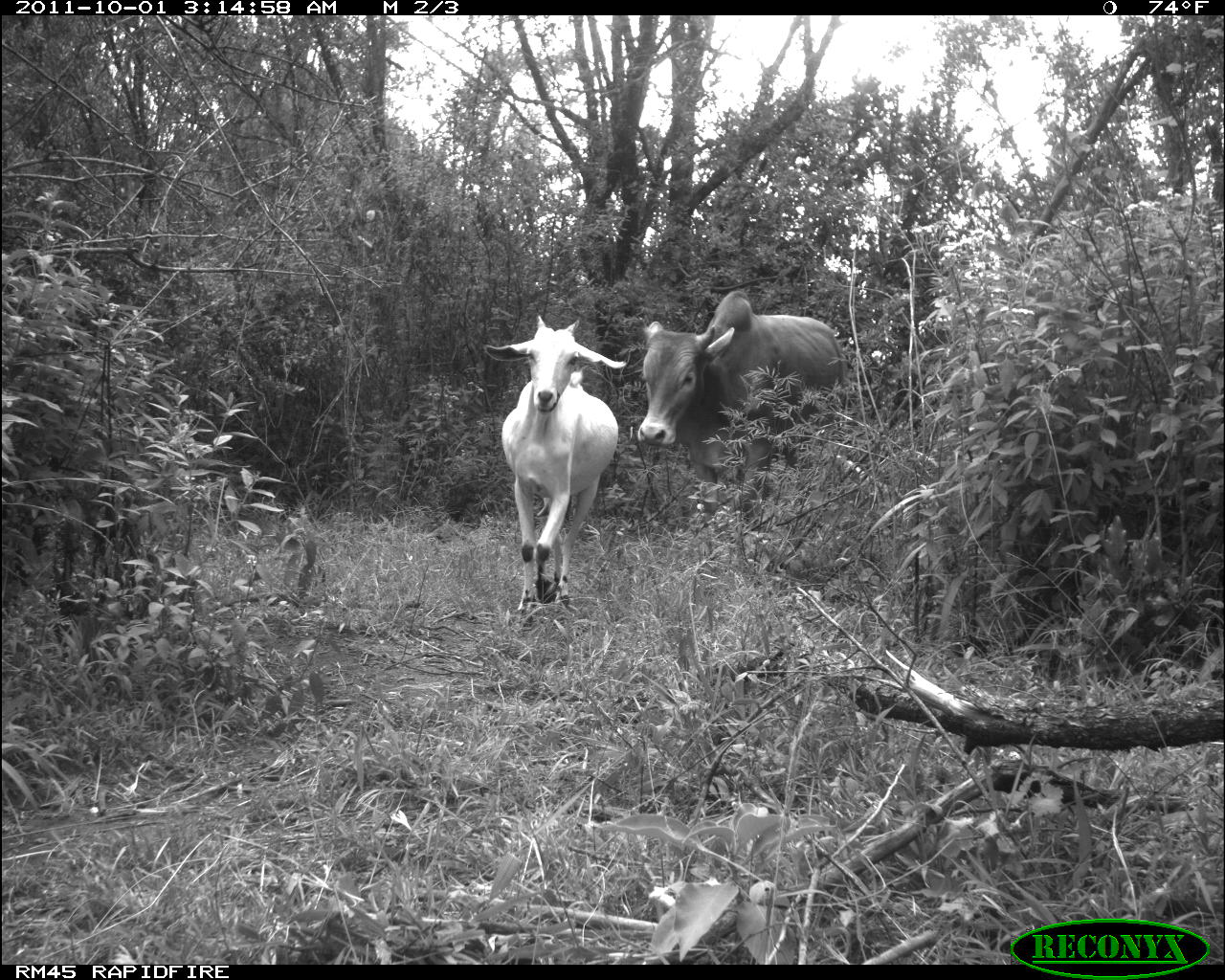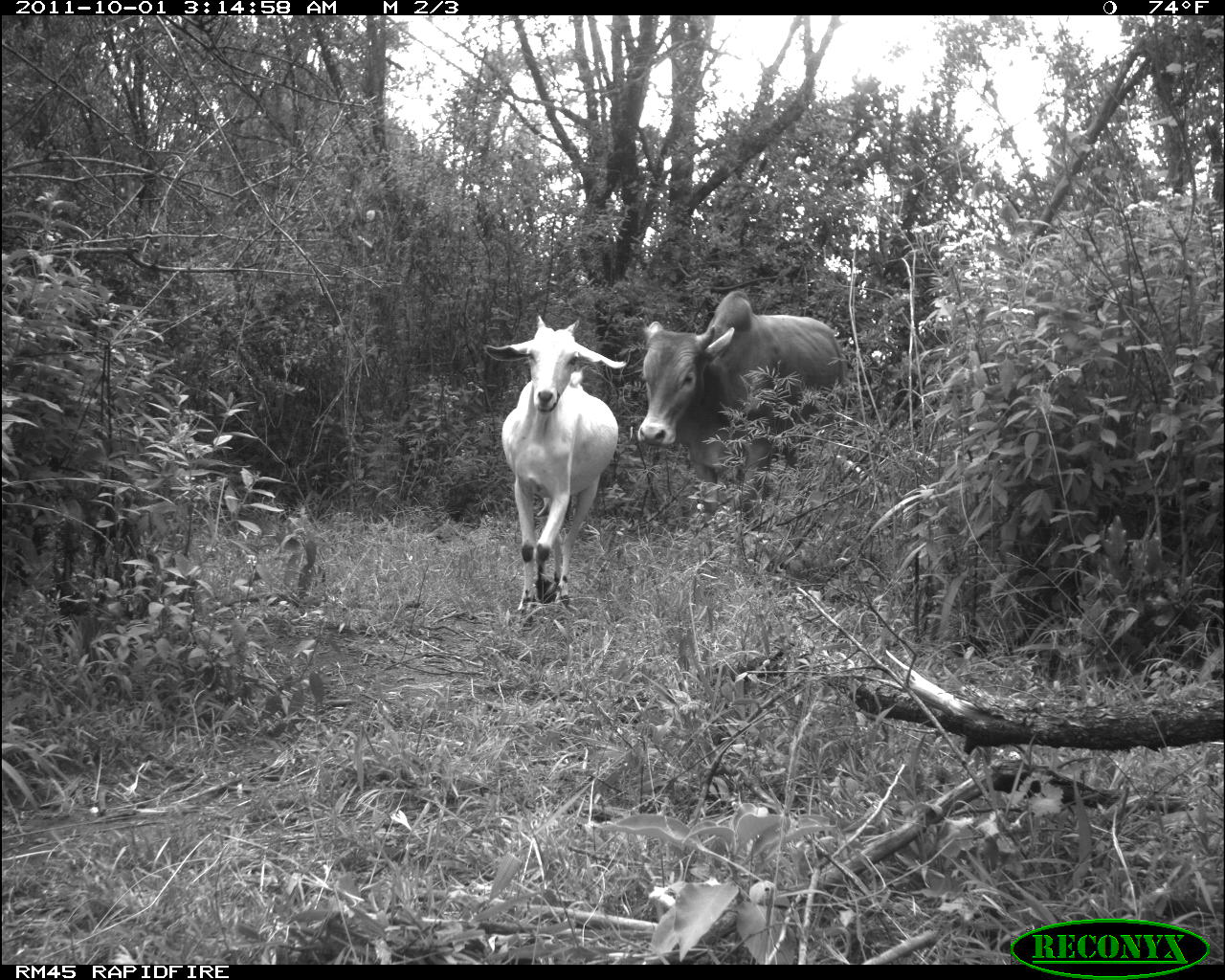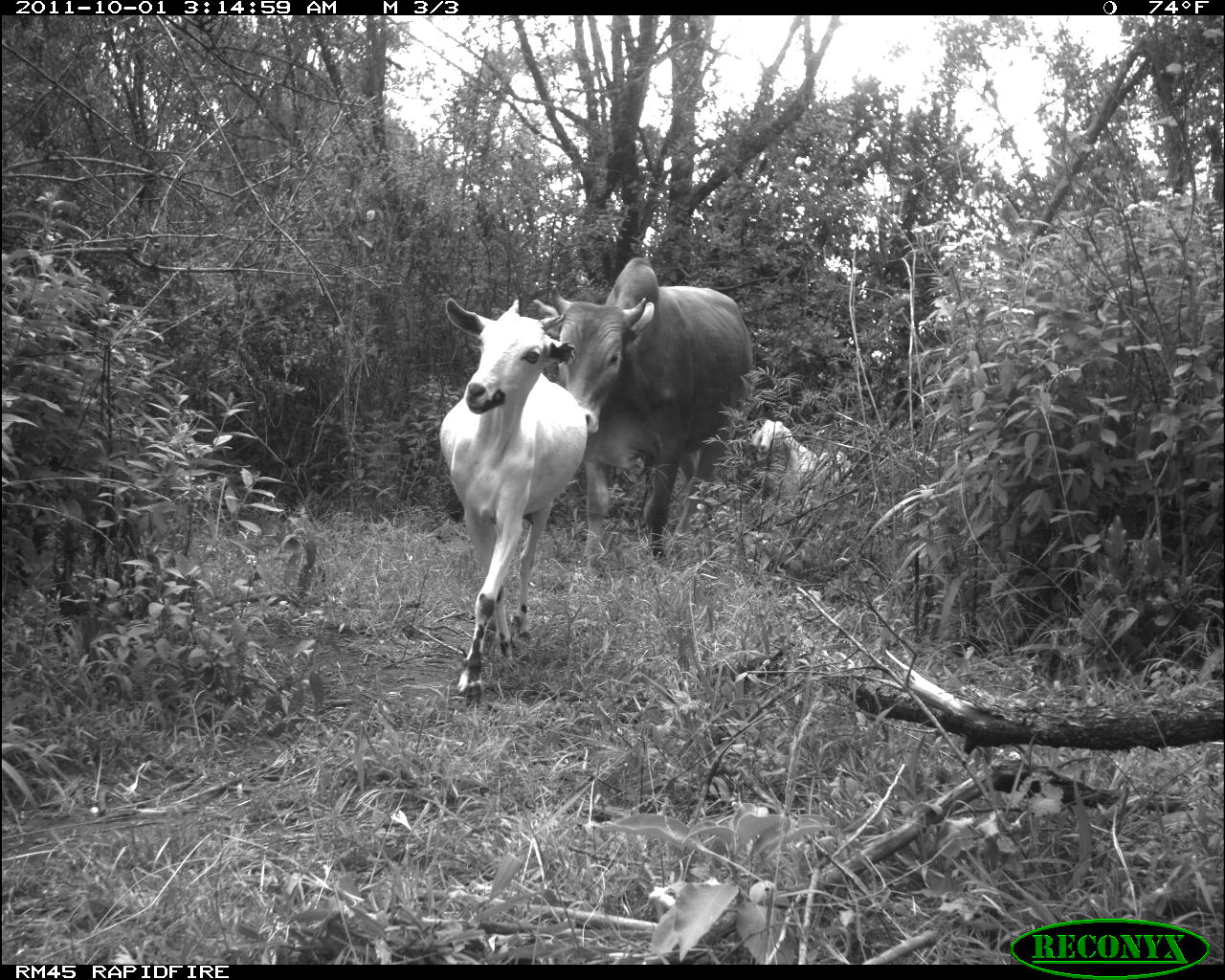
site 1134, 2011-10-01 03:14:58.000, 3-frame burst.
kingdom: Animalia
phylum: Chordata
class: Mammalia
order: Artiodactyla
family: Bovidae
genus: Capra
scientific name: Capra aegagrus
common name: wild goat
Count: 1.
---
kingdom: Animalia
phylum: Chordata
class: Mammalia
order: Artiodactyla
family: Bovidae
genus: Bos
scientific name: Bos taurus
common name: domestic cattle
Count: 1.